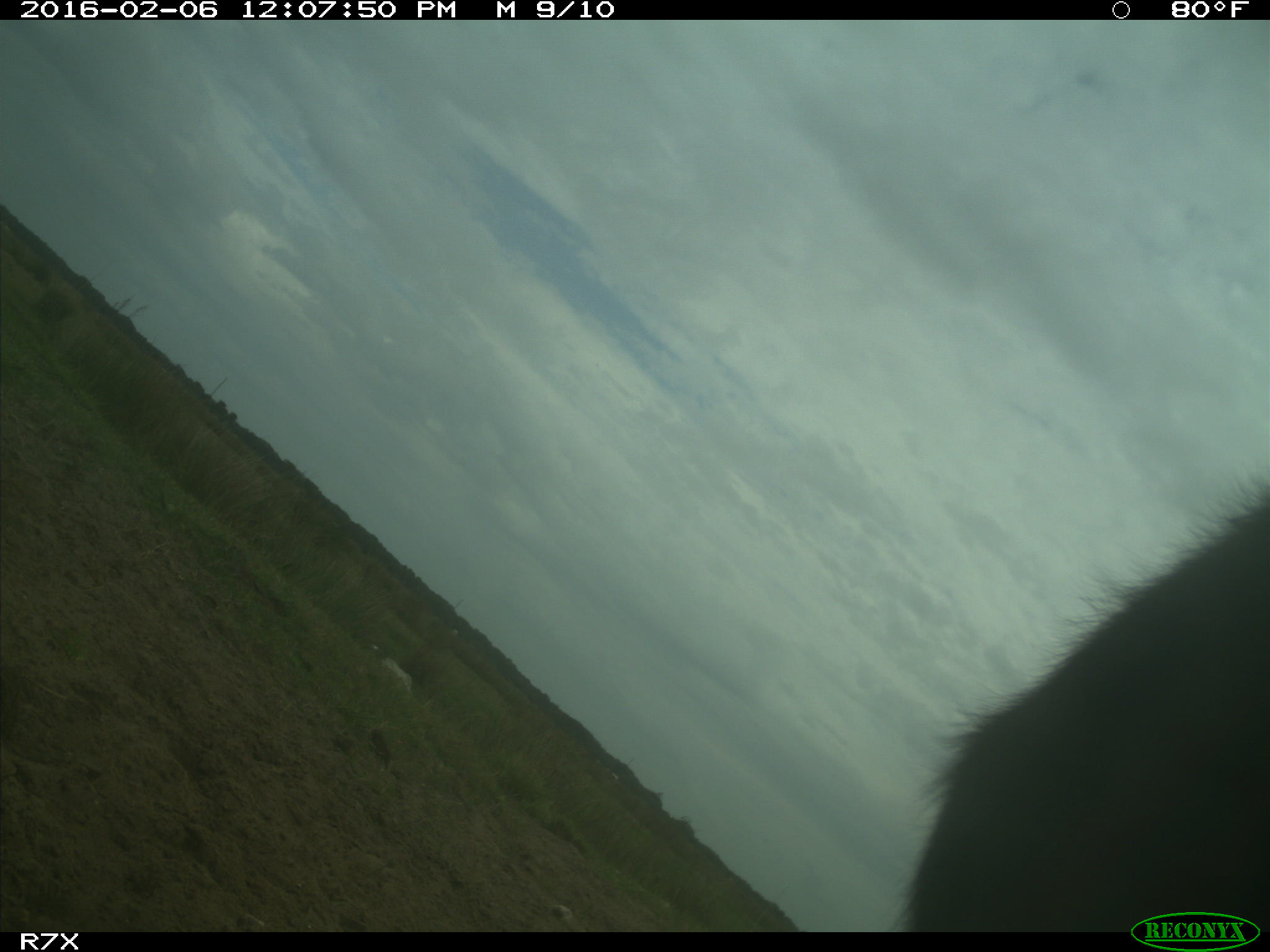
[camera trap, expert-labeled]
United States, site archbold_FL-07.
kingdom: Animalia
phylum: Chordata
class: Mammalia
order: Artiodactyla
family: Bovidae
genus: Bos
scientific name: Bos taurus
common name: domestic cow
Bos taurus (domestic cow).